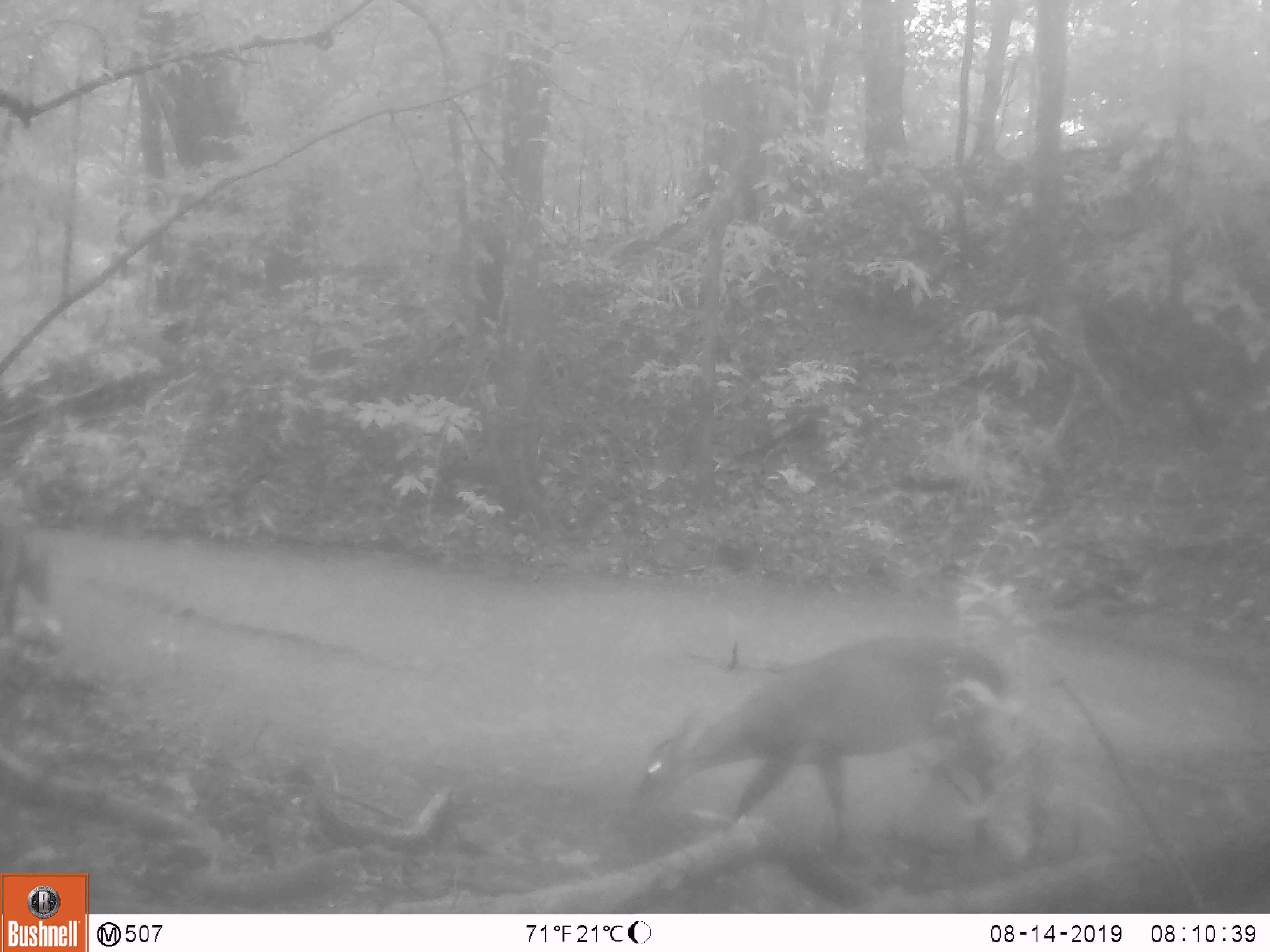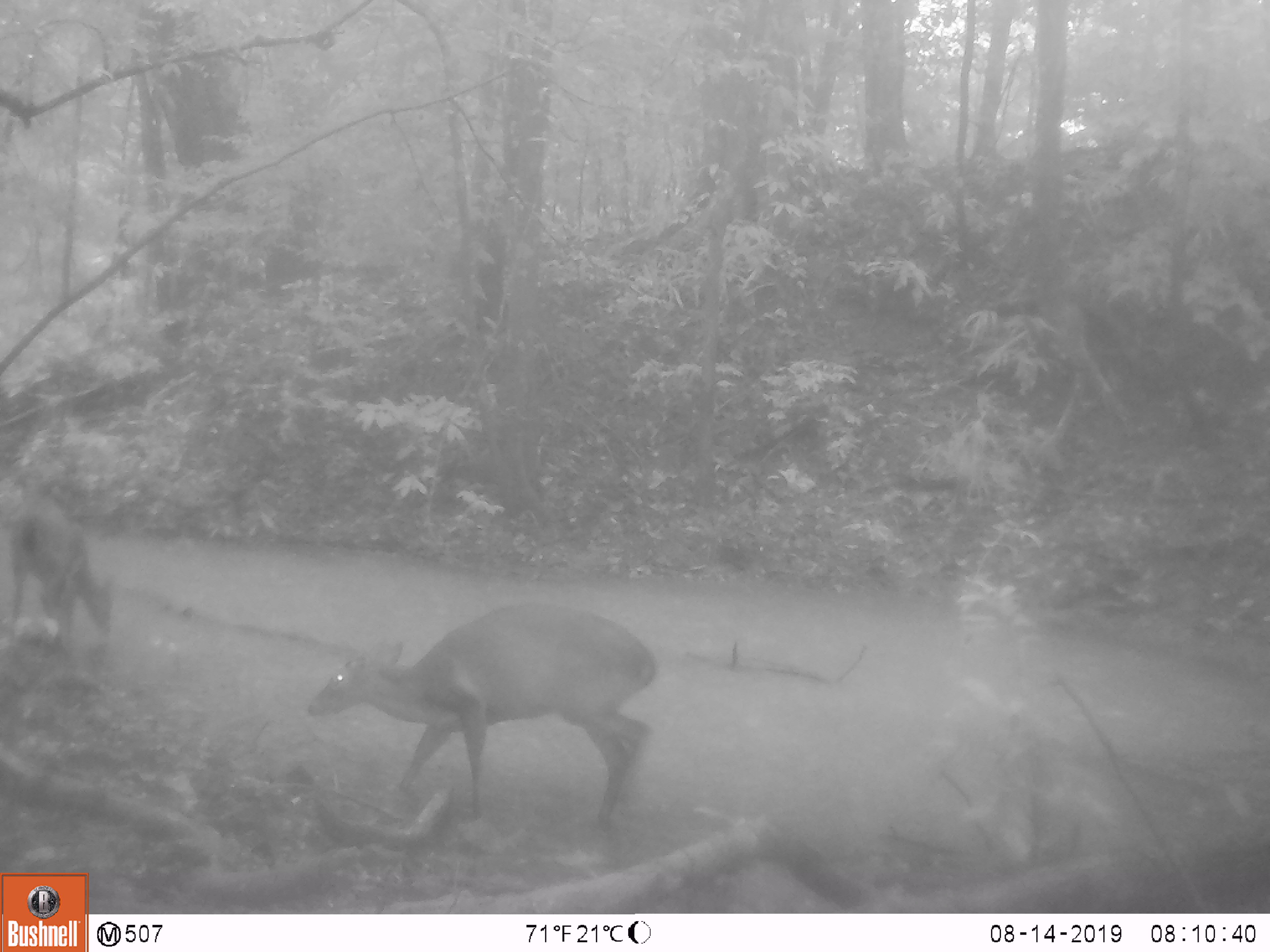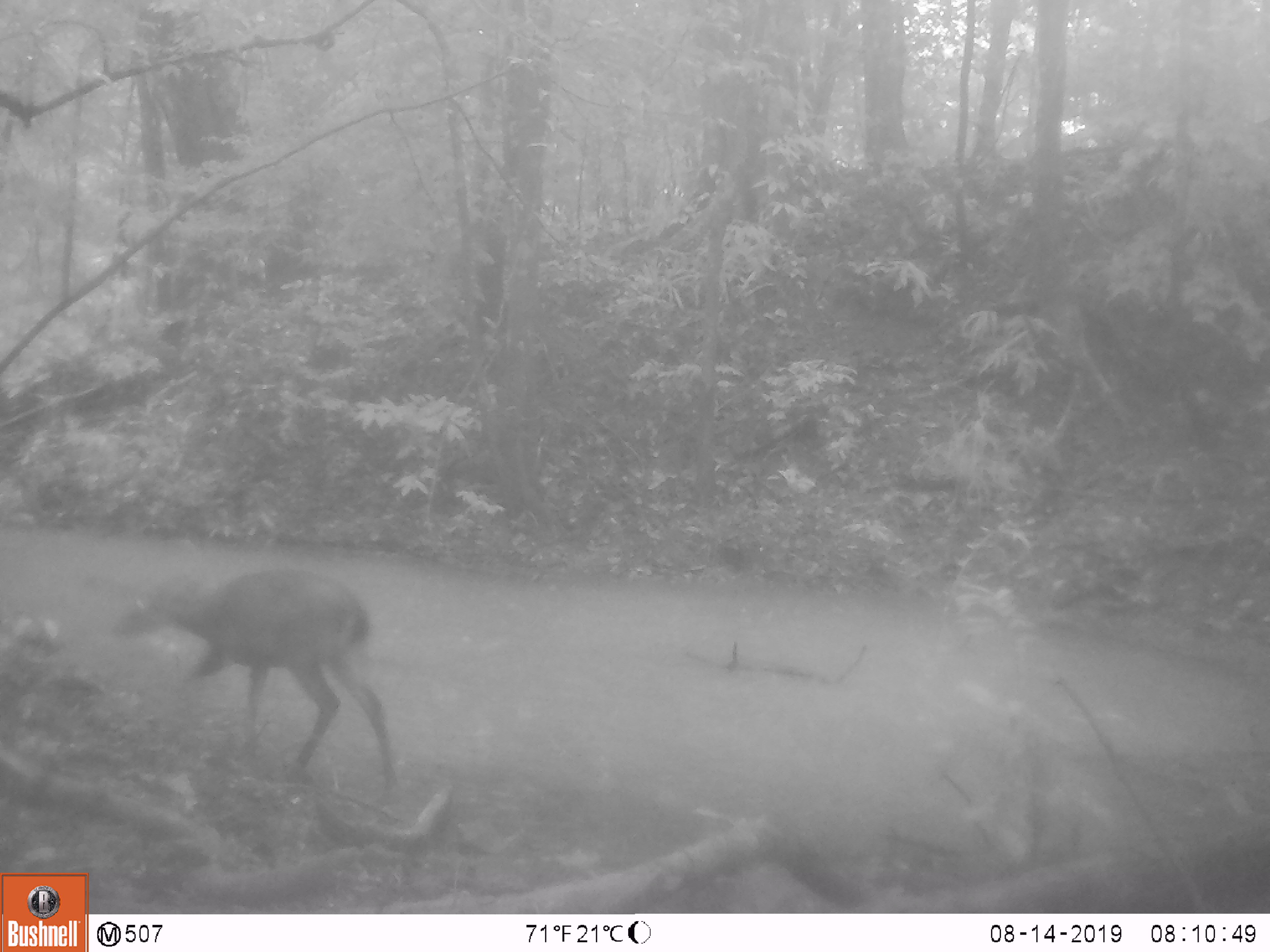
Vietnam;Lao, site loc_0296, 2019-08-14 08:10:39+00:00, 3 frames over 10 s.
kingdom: Animalia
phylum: Chordata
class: Mammalia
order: Artiodactyla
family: Cervidae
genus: Muntiacus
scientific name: Muntiacus vuquangensis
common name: large-antlered muntjac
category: large antlered muntjac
Large antlered muntjac (large-antlered muntjac) (Muntiacus vuquangensis). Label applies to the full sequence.